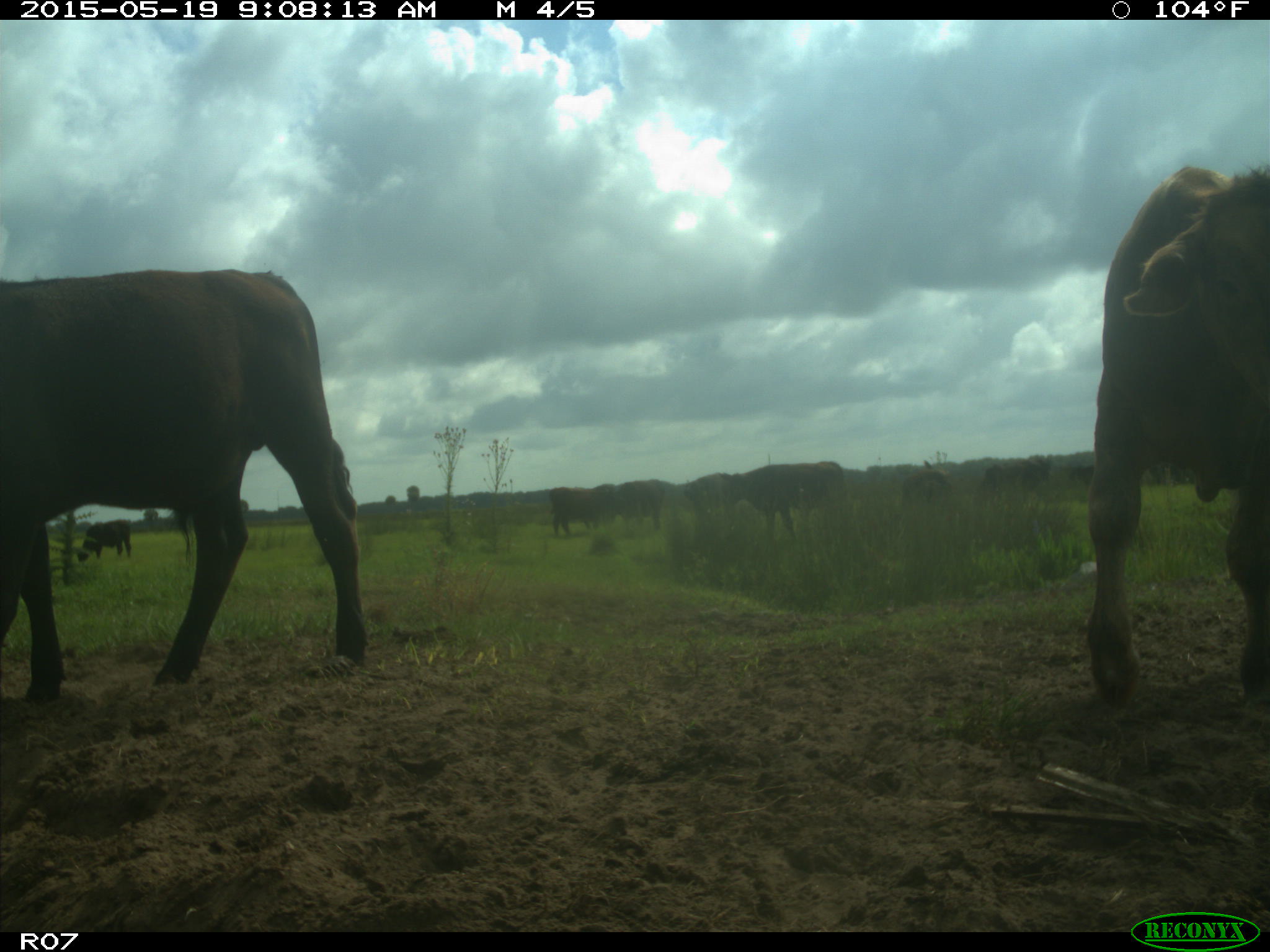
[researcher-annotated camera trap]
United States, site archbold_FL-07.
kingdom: Animalia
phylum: Chordata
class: Mammalia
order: Artiodactyla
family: Bovidae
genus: Bos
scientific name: Bos taurus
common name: domestic cow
Bos taurus (domestic cow).